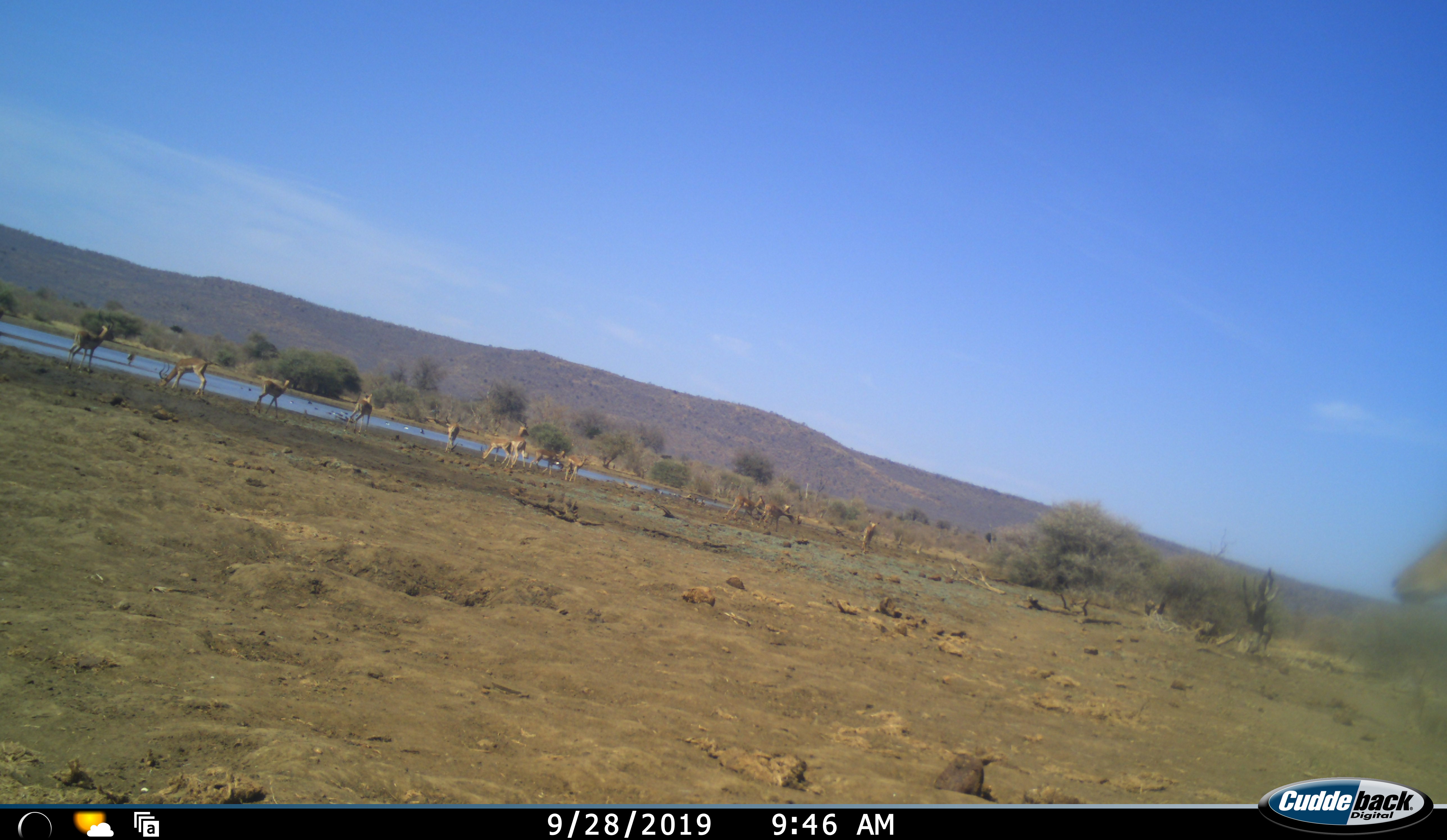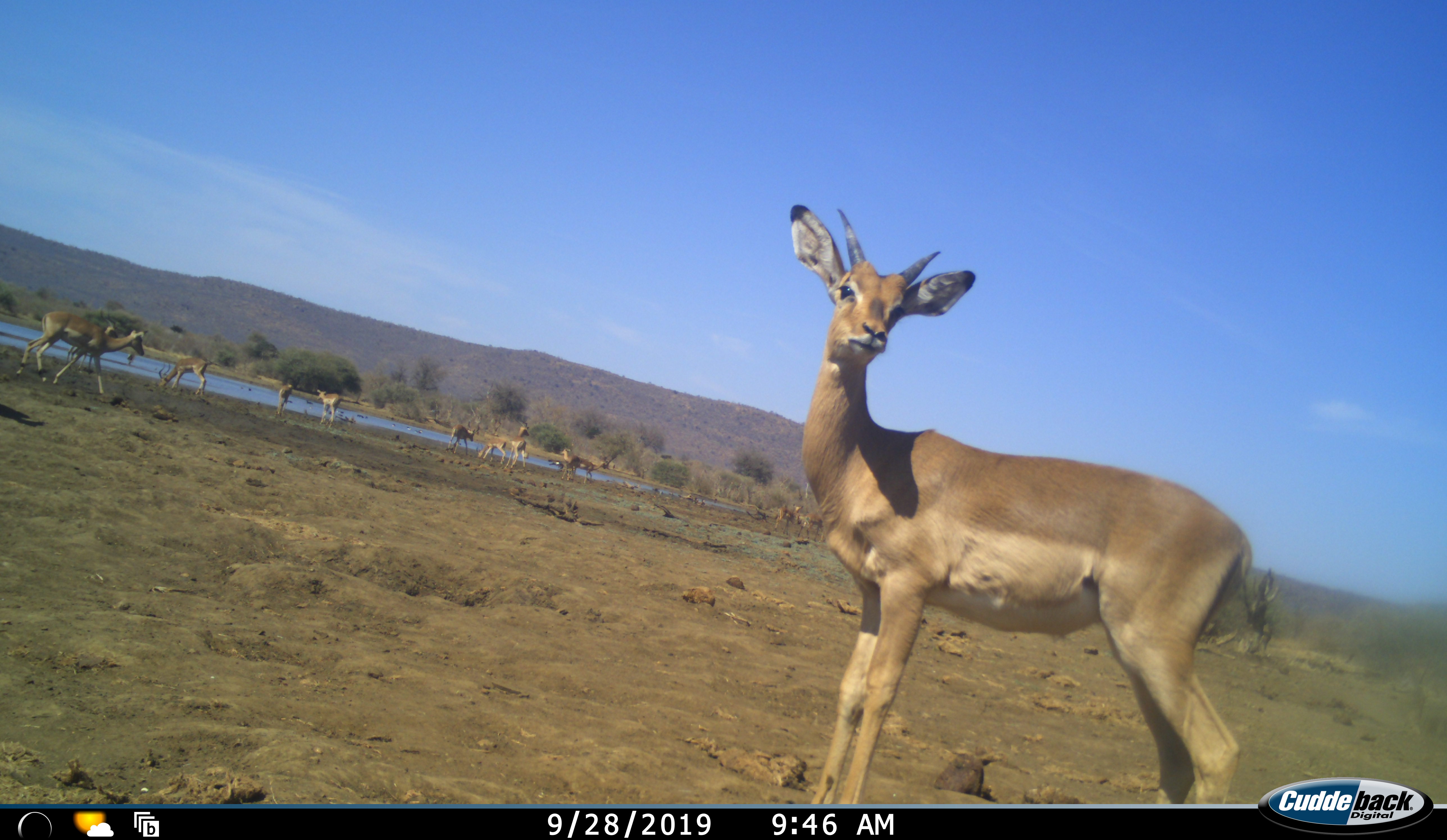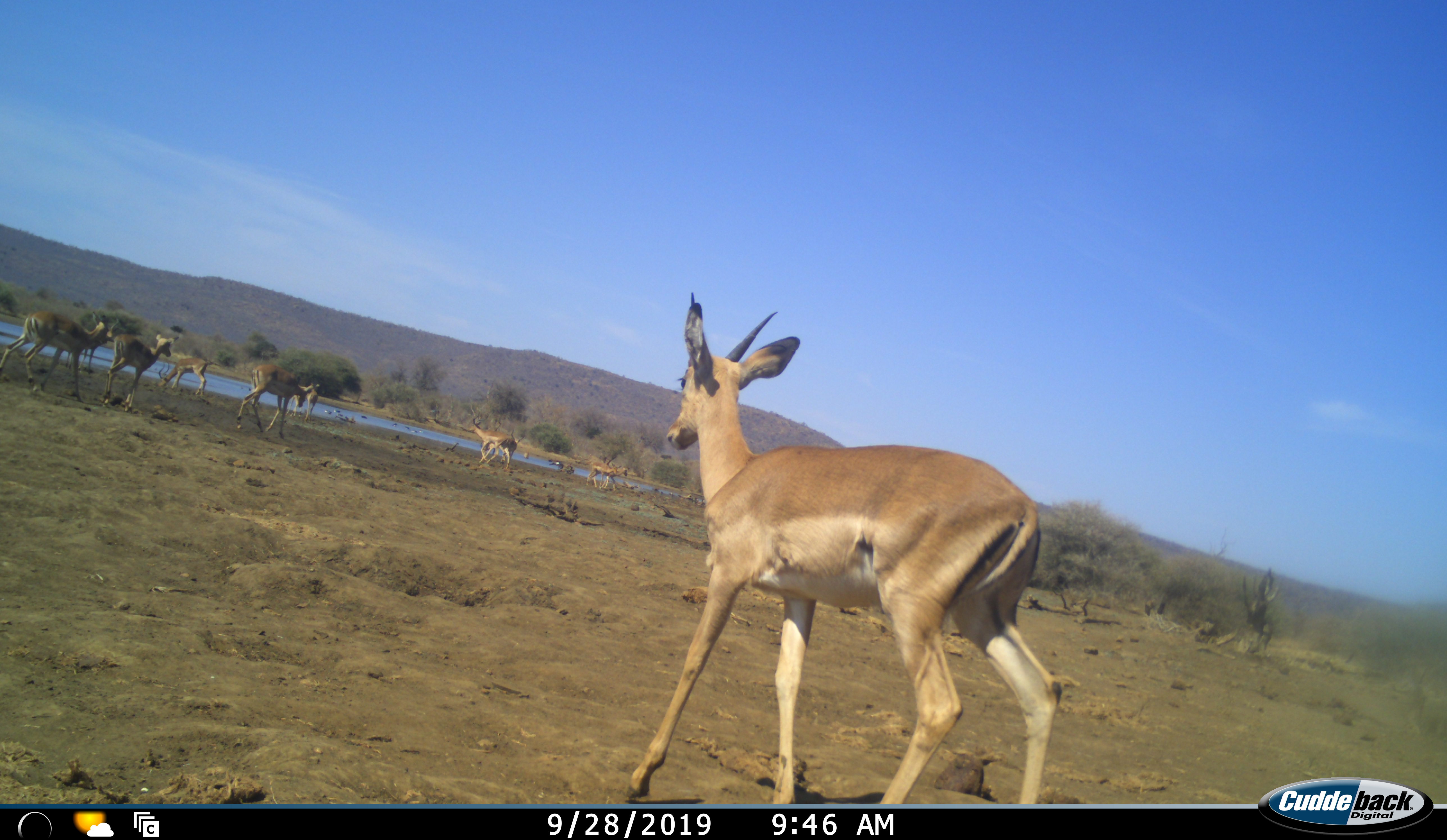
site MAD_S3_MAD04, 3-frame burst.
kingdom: Animalia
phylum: Chordata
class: Mammalia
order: Artiodactyla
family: Bovidae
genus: Aepyceros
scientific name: Aepyceros melampus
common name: impala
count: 11-50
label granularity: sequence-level